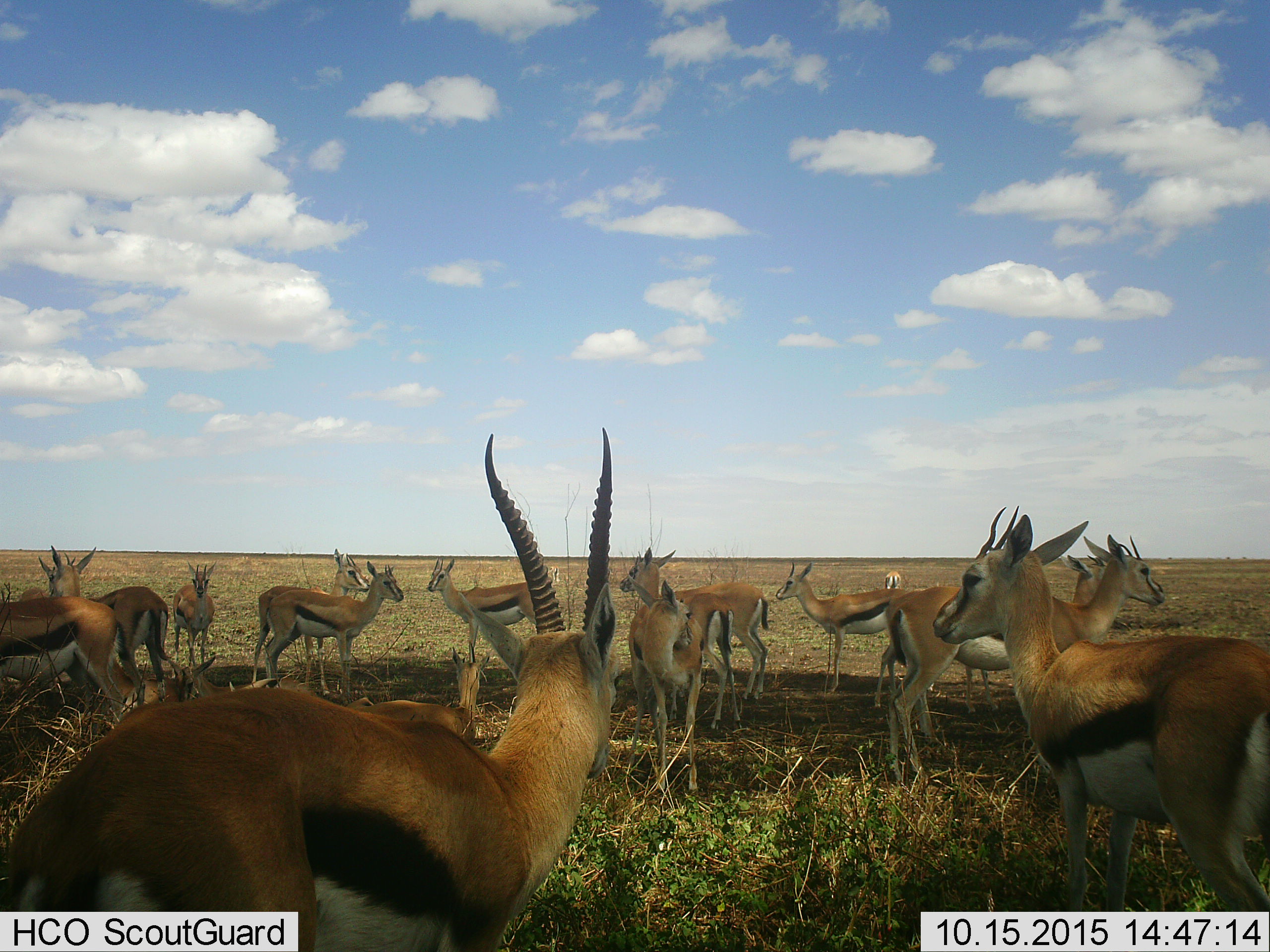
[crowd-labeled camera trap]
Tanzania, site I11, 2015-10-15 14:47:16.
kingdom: Animalia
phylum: Chordata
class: Mammalia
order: Artiodactyla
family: Bovidae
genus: Eudorcas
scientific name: Eudorcas thomsonii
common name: thomson's gazelle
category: gazellethomsons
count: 11-50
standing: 89%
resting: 44%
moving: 0%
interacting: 0%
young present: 33%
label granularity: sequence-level